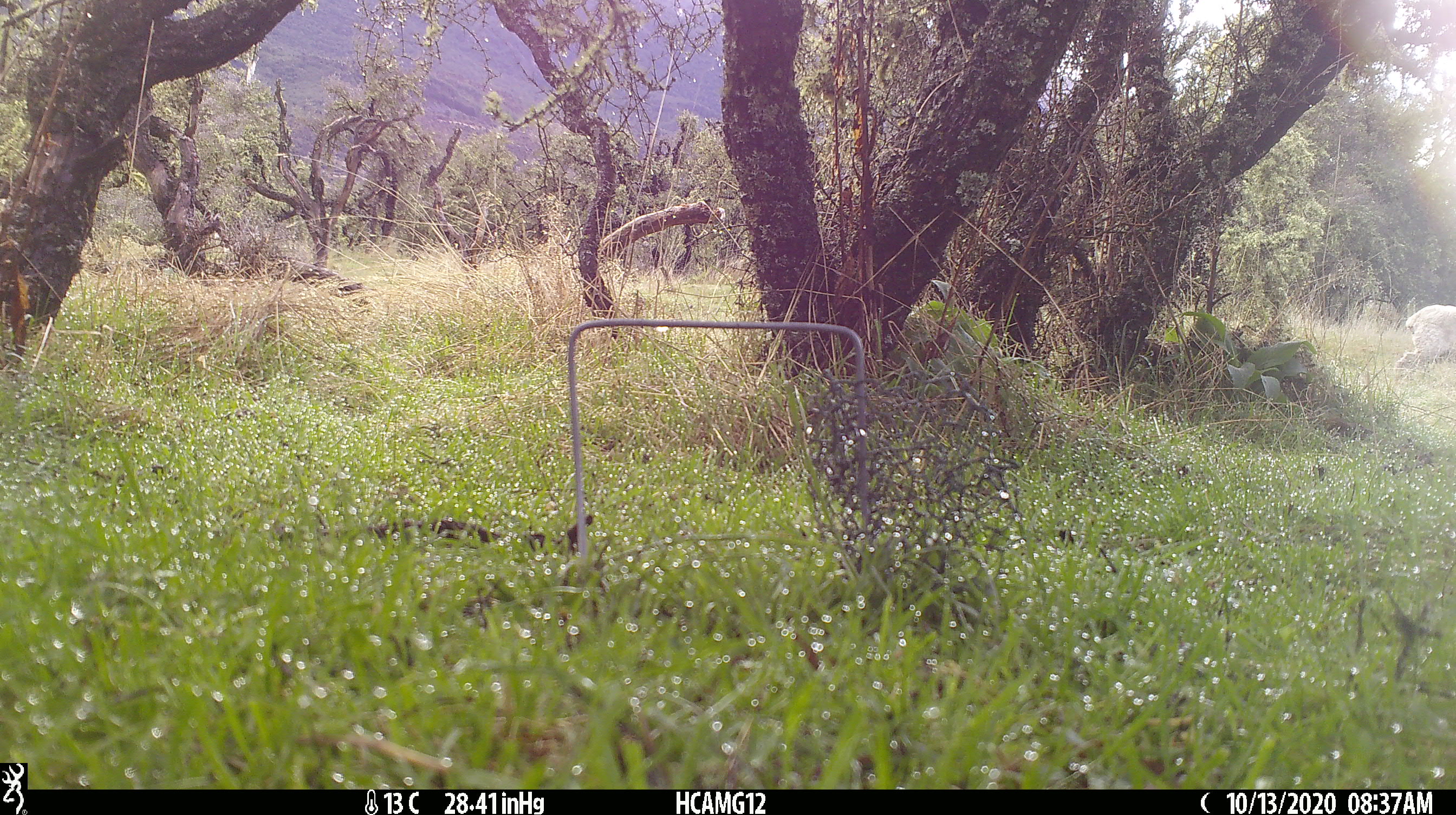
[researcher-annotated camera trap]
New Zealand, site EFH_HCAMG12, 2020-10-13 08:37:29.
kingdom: Animalia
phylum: Chordata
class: Mammalia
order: Artiodactyla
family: Bovidae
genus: Ovis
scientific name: Ovis aries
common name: domestic sheep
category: sheep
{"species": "sheep (domestic sheep) (Ovis aries)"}